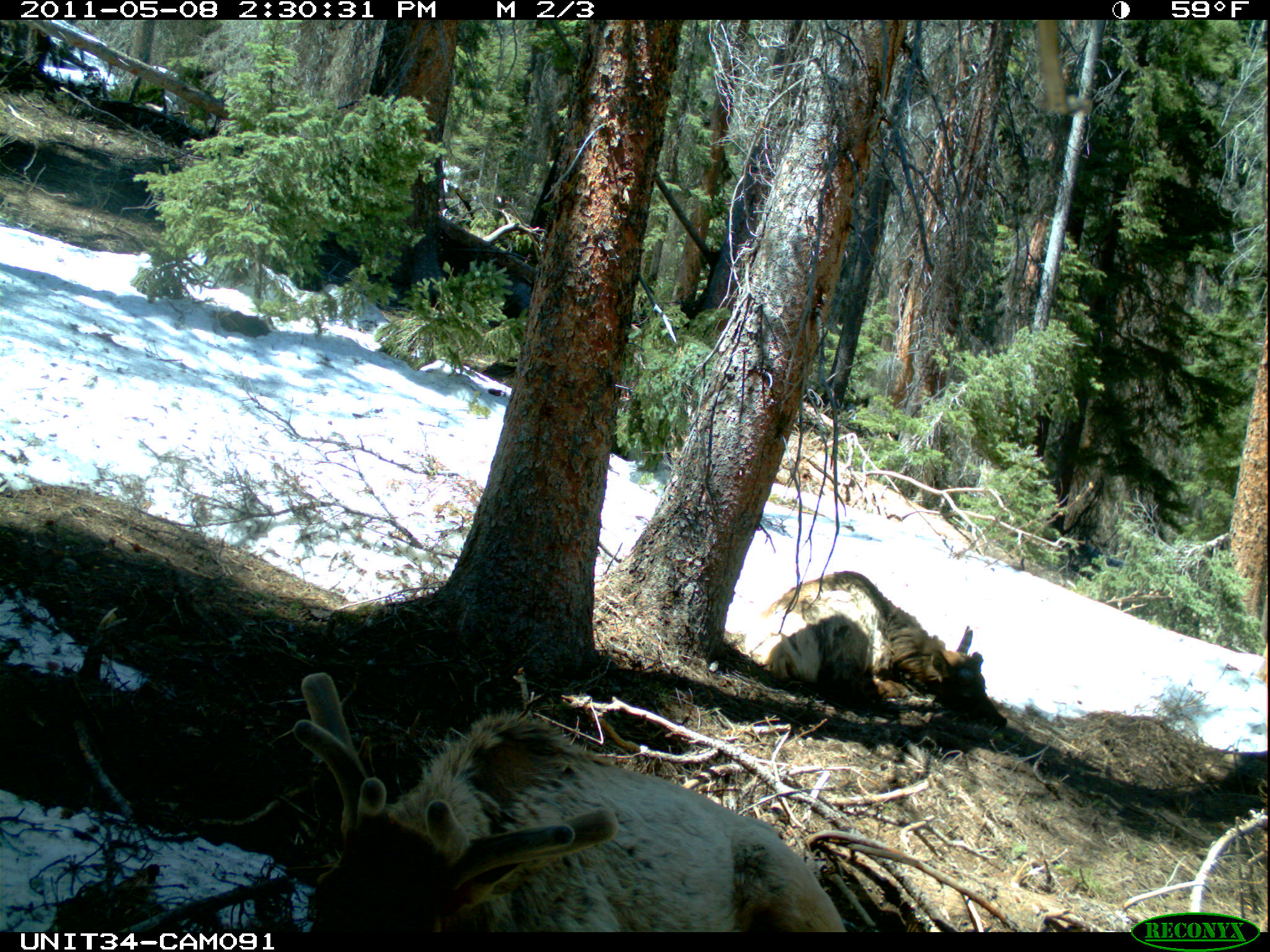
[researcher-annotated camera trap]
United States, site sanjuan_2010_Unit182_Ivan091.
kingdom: Animalia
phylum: Chordata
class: Mammalia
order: Artiodactyla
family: Cervidae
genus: Cervus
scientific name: Cervus elaphus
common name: red deer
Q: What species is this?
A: Cervus elaphus (red deer).